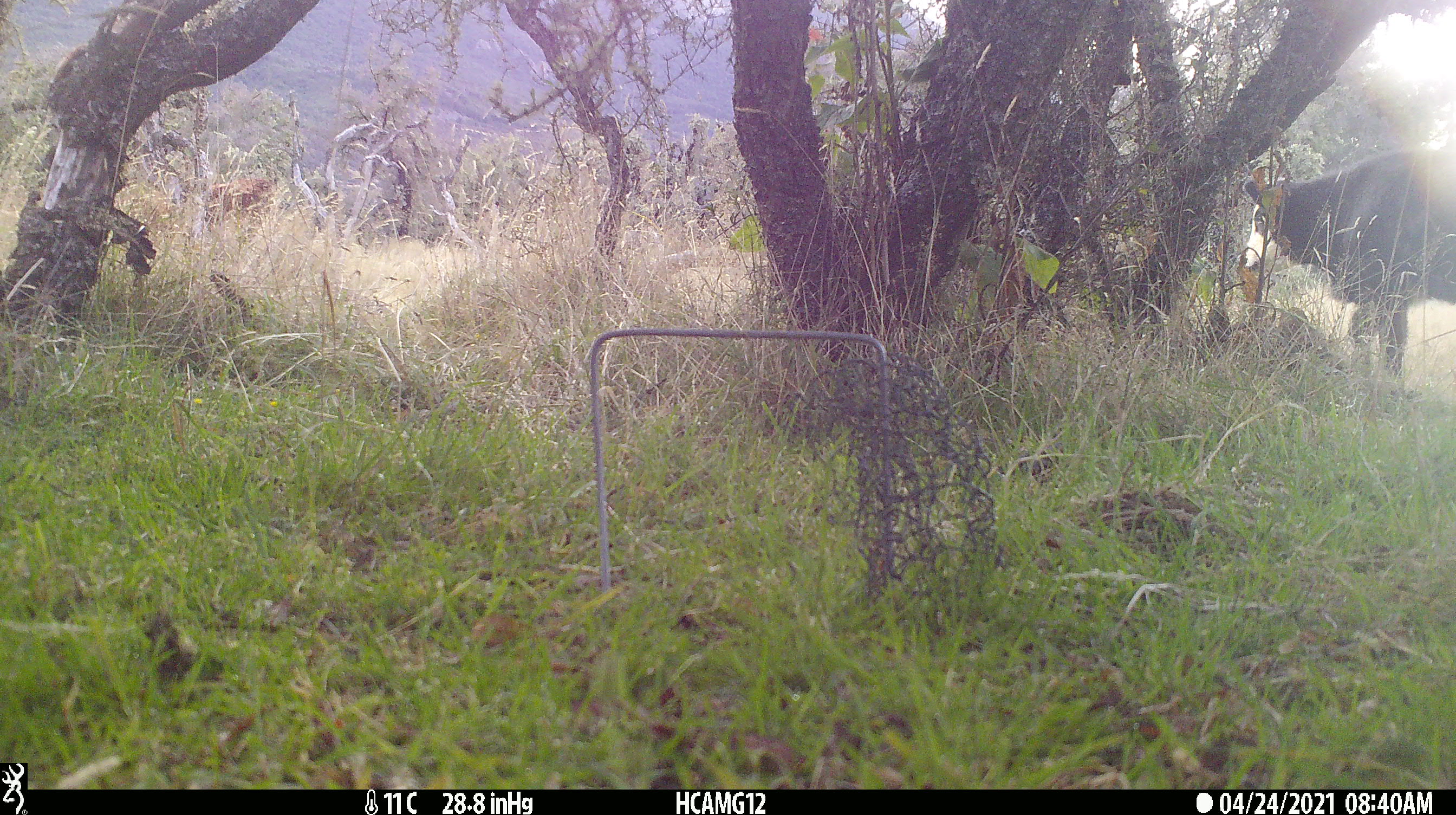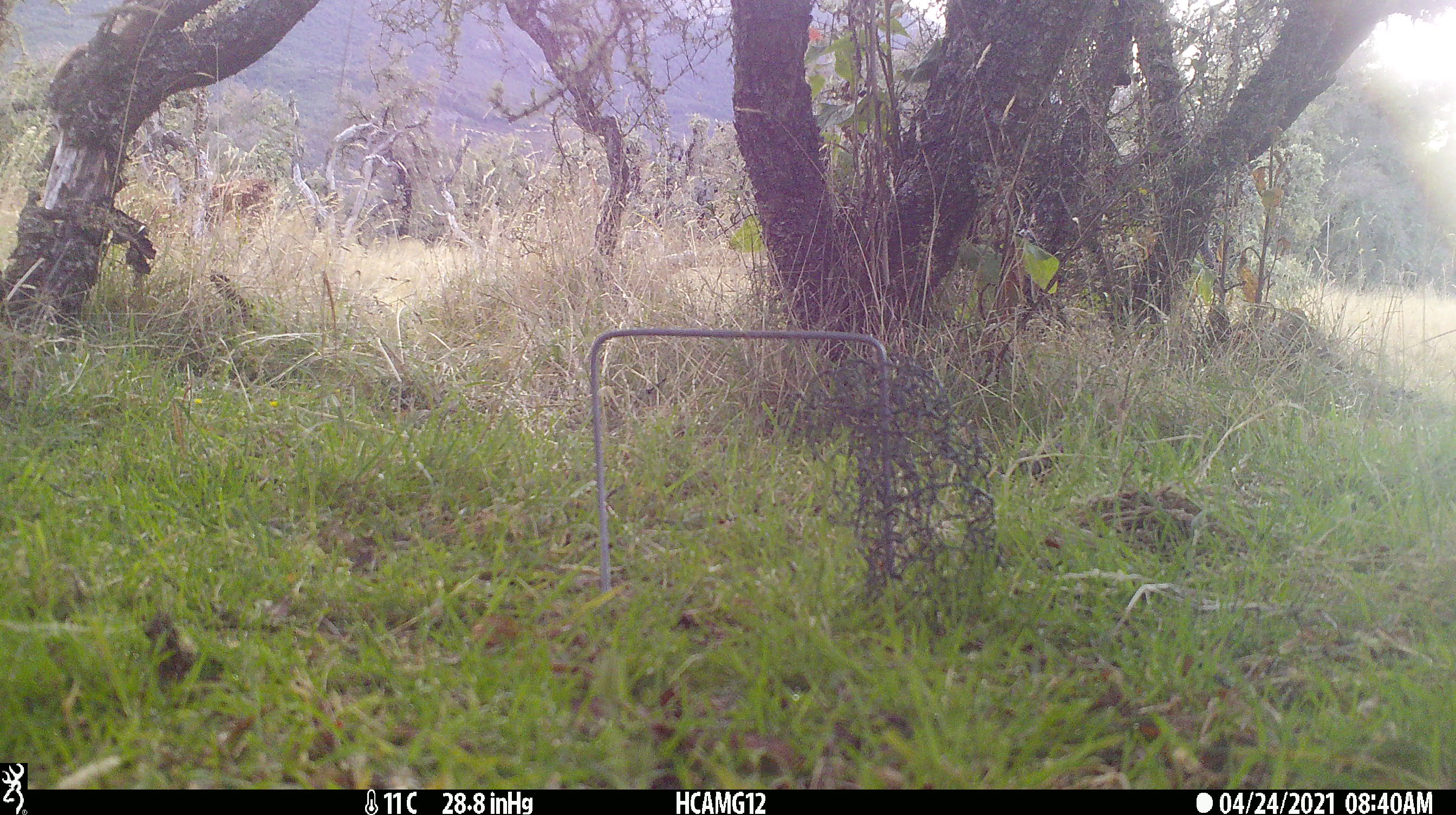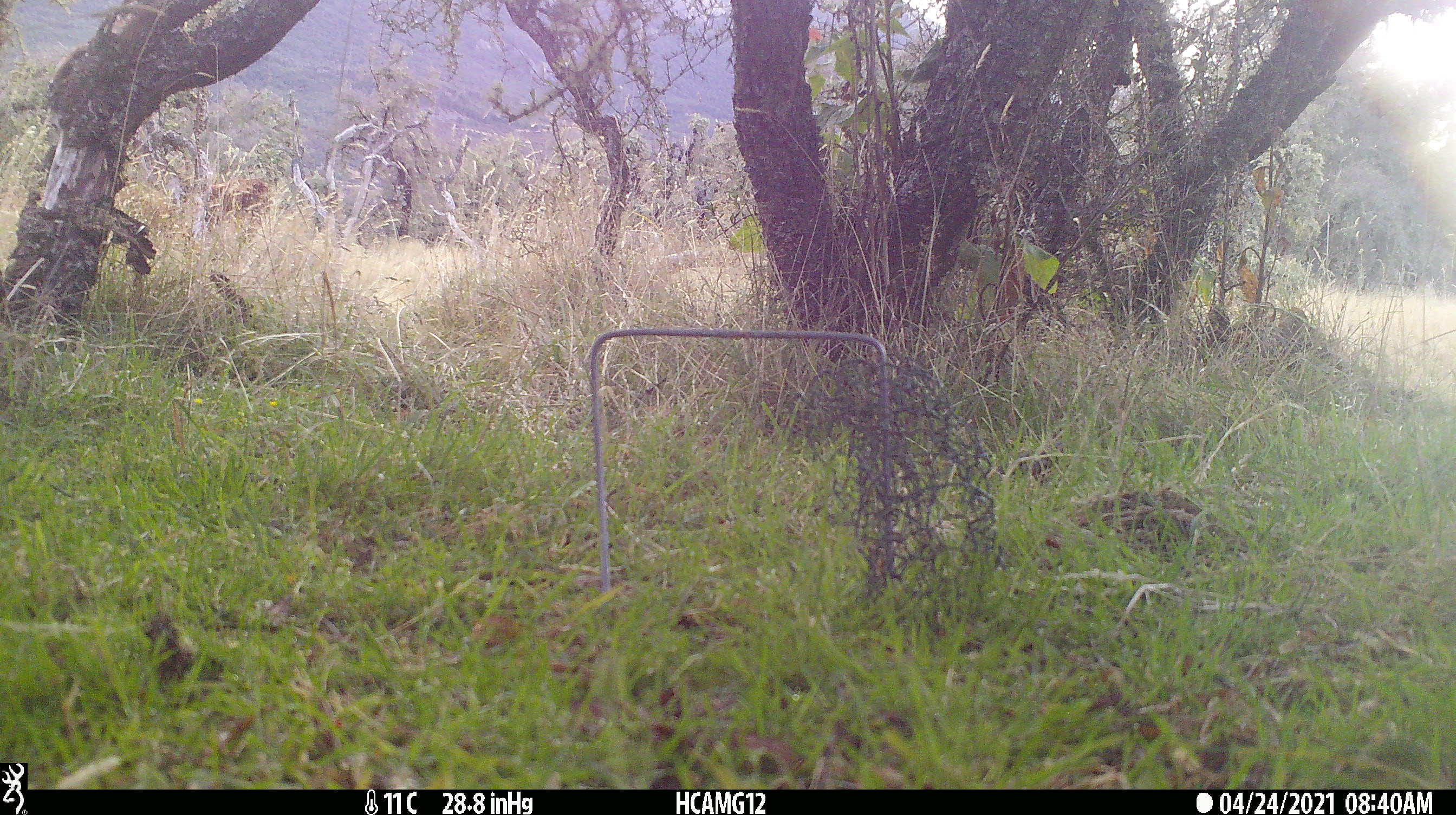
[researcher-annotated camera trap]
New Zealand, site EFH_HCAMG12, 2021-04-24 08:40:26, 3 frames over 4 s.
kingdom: Animalia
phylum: Chordata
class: Mammalia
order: Artiodactyla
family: Bovidae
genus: Bos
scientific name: Bos taurus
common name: domestic cow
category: cow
Cow (domestic cow) (Bos taurus).